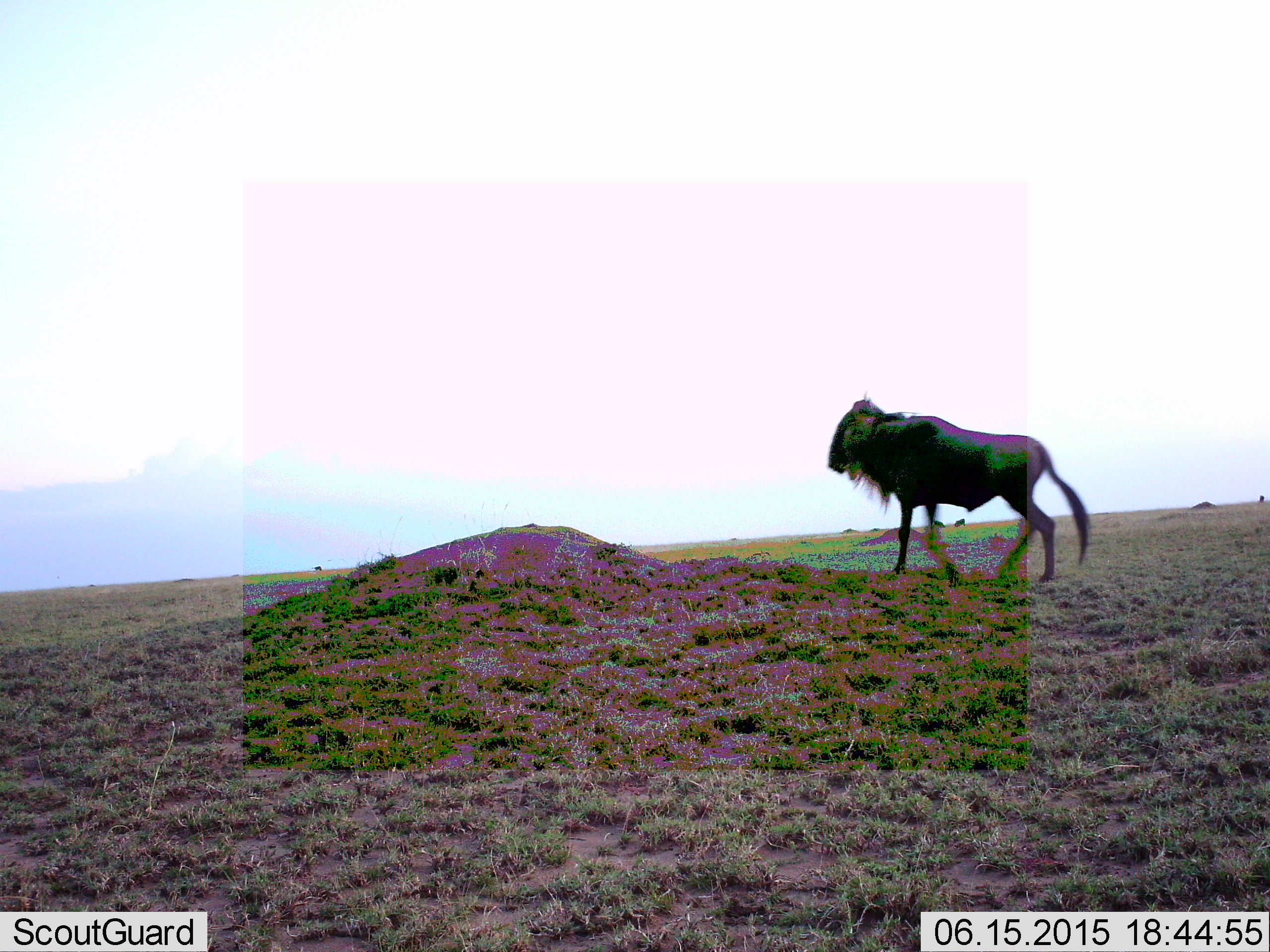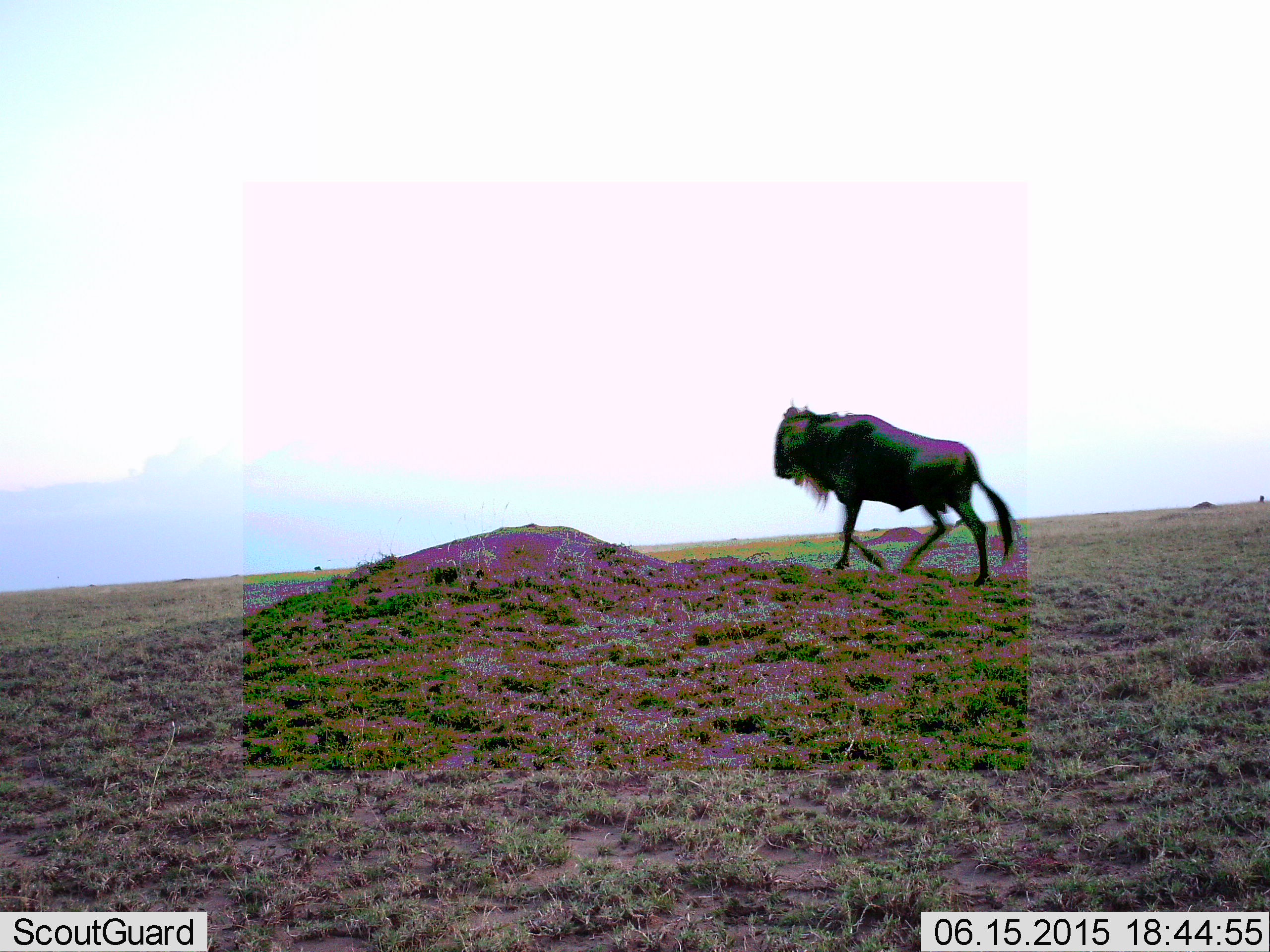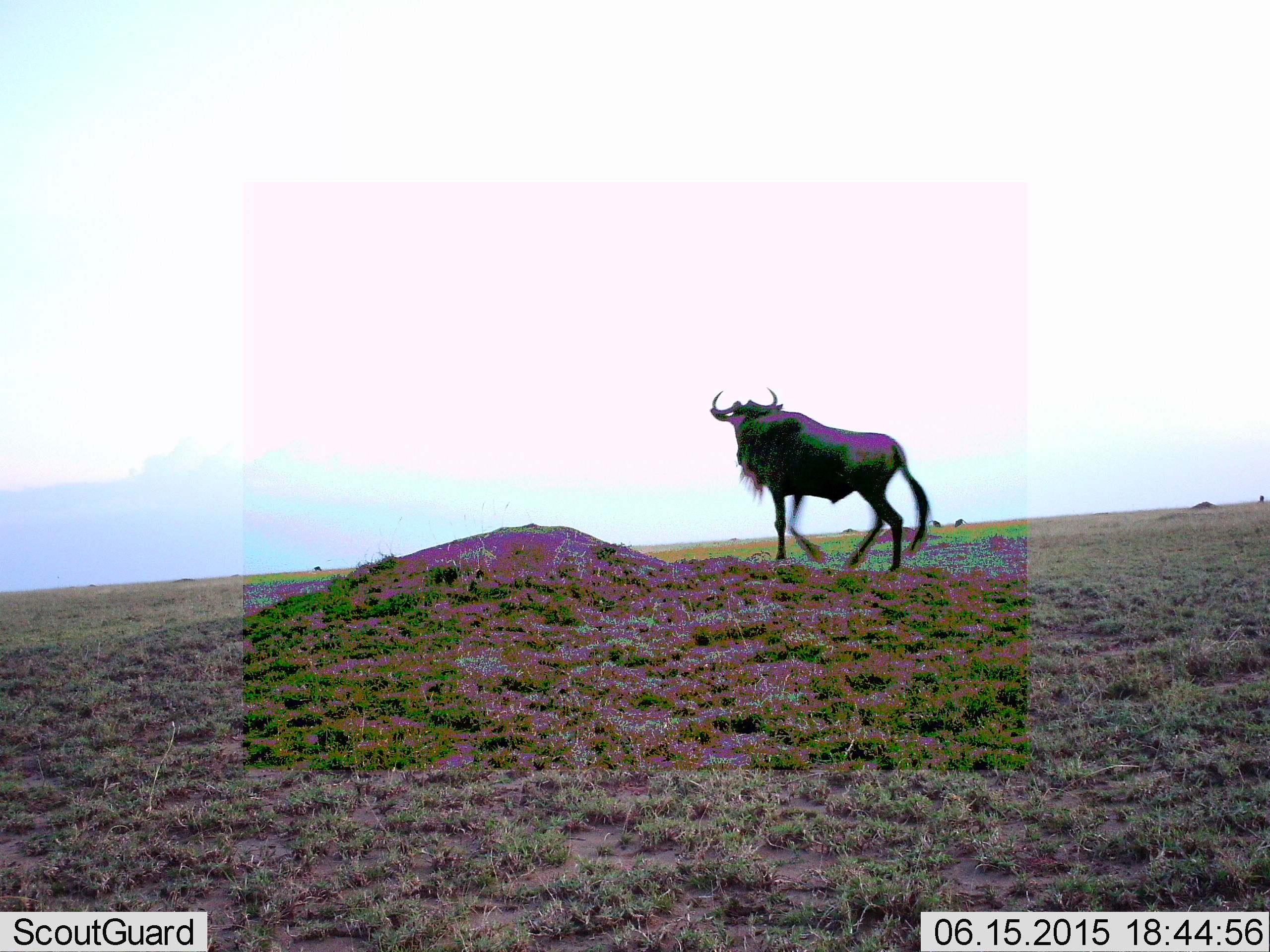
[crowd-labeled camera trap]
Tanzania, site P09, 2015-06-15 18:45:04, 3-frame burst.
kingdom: Animalia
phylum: Chordata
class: Mammalia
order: Artiodactyla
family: Bovidae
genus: Connochaetes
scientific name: Connochaetes taurinus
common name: blue wildebeest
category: wildebeest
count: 1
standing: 0%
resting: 0%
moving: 100%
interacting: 0%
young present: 0%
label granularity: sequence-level